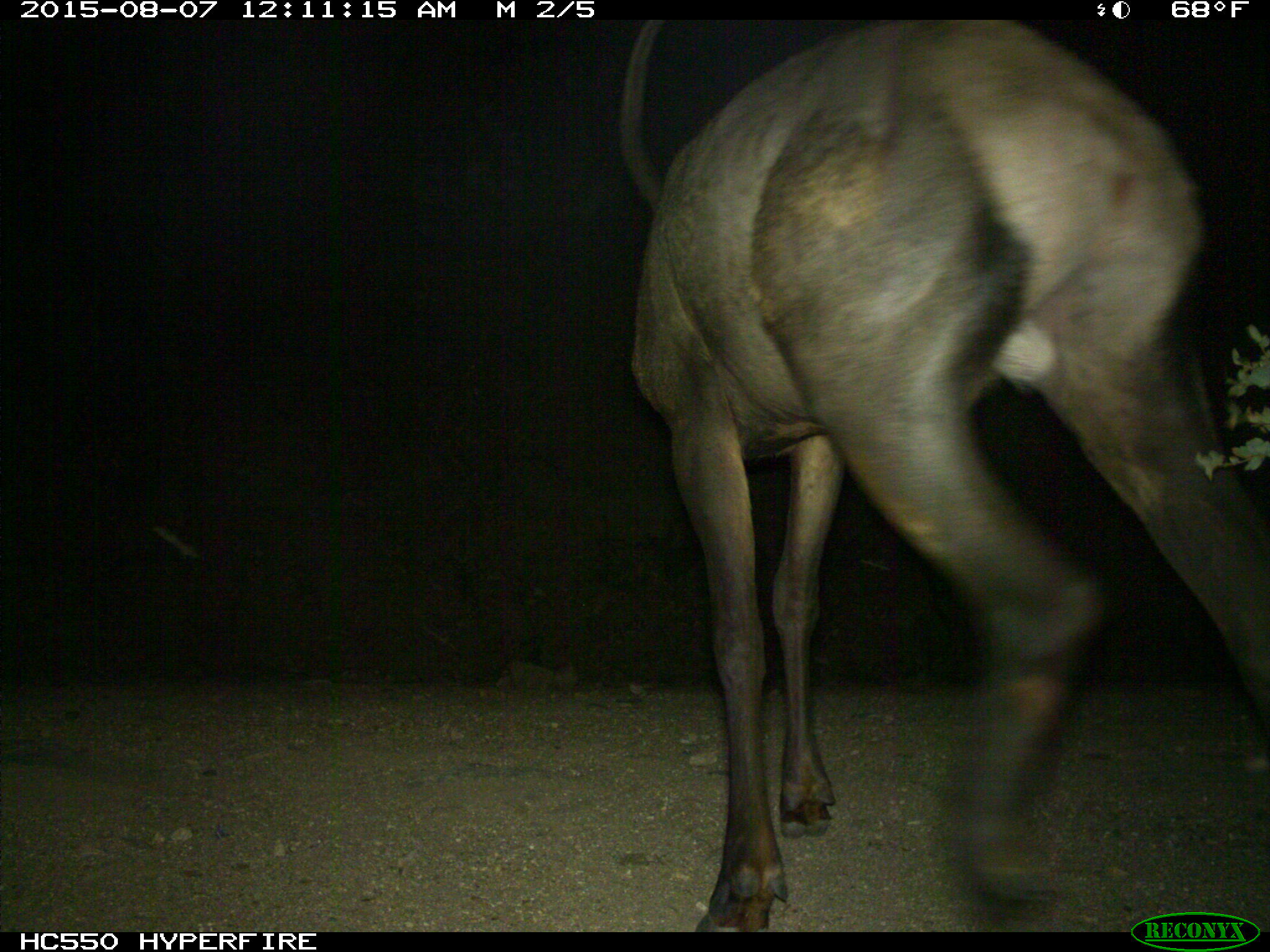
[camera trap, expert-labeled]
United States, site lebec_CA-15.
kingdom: Animalia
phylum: Chordata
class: Mammalia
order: Artiodactyla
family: Cervidae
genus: Cervus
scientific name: Cervus canadensis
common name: elk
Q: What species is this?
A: Cervus canadensis (elk).